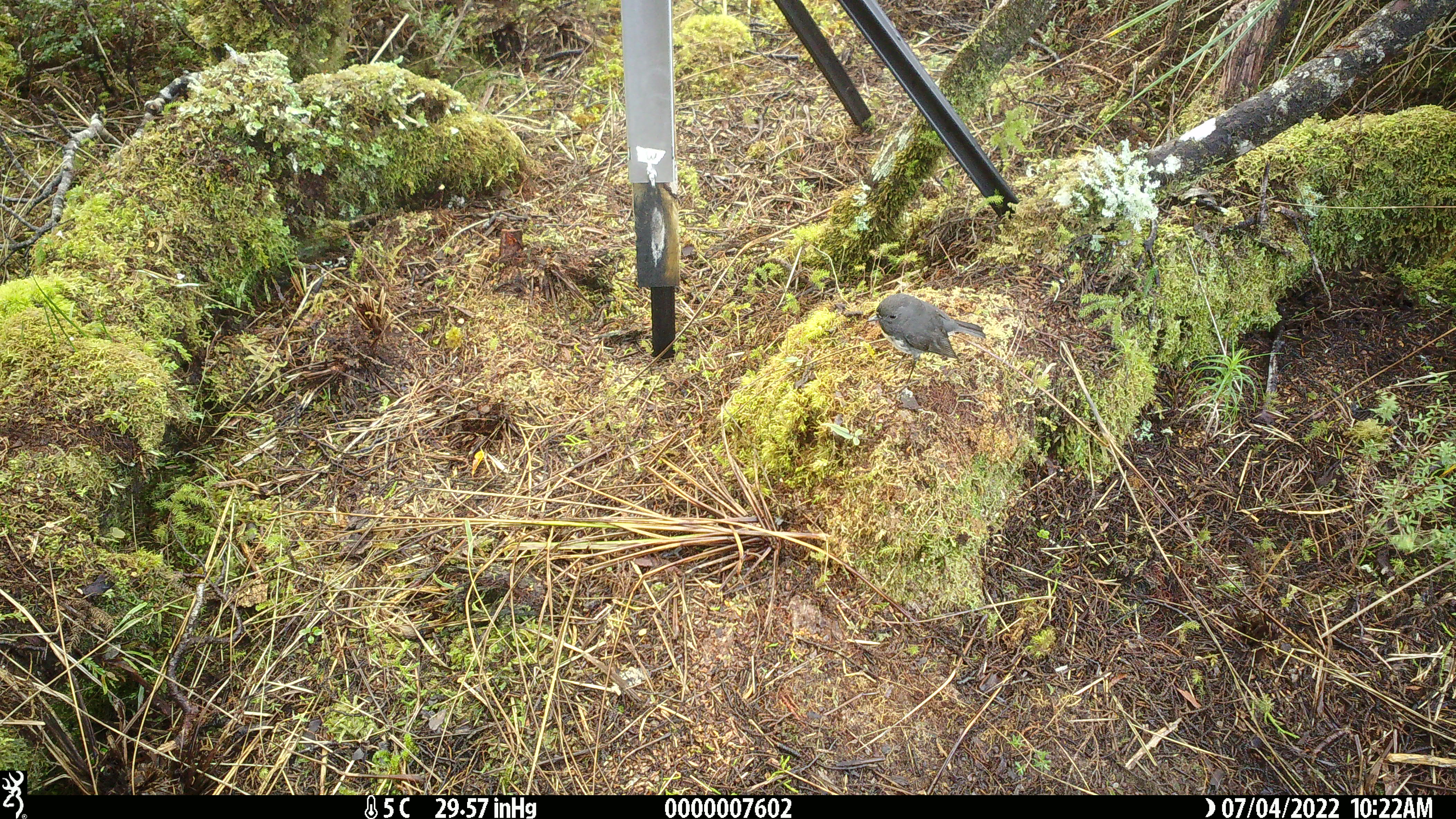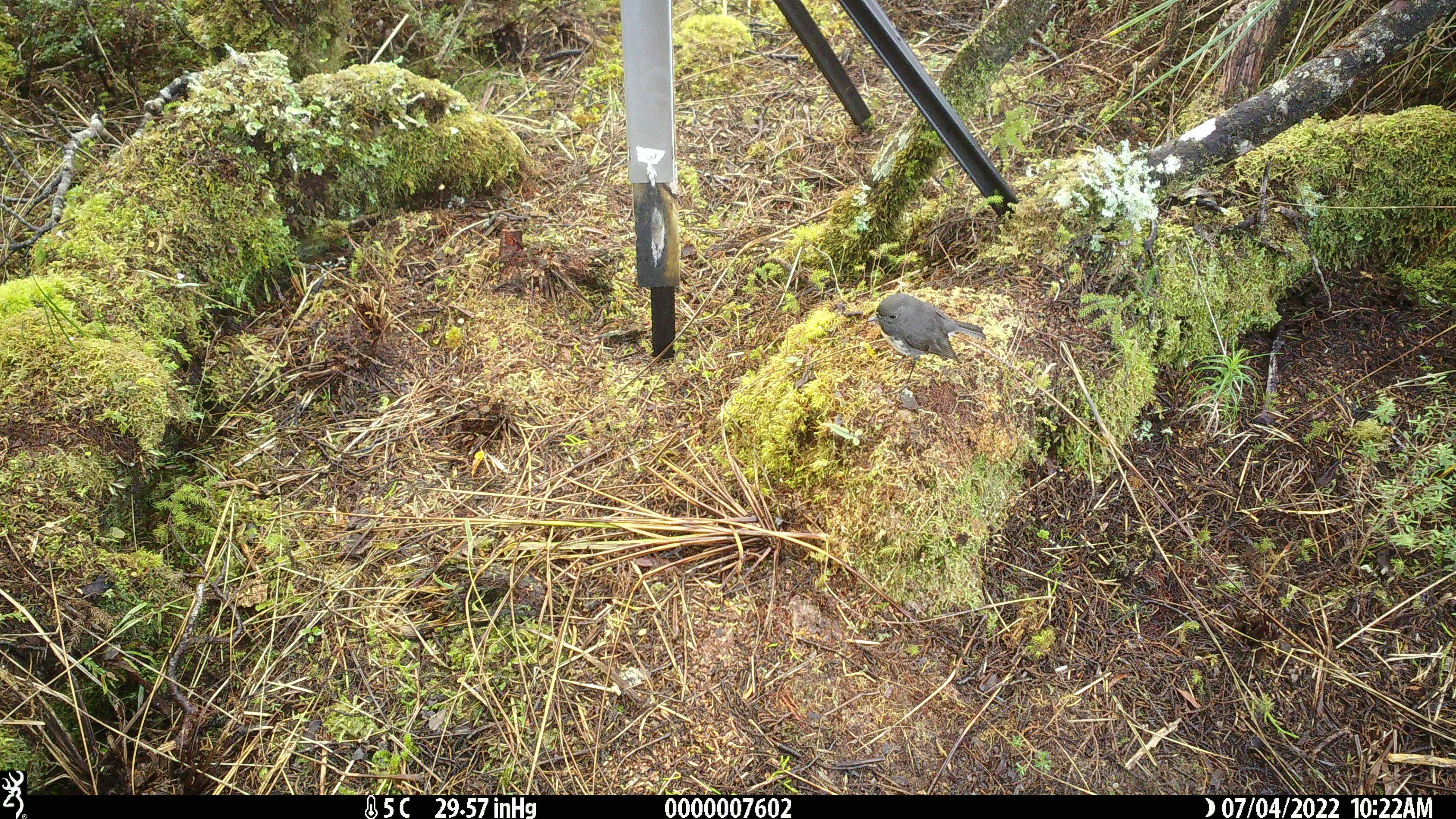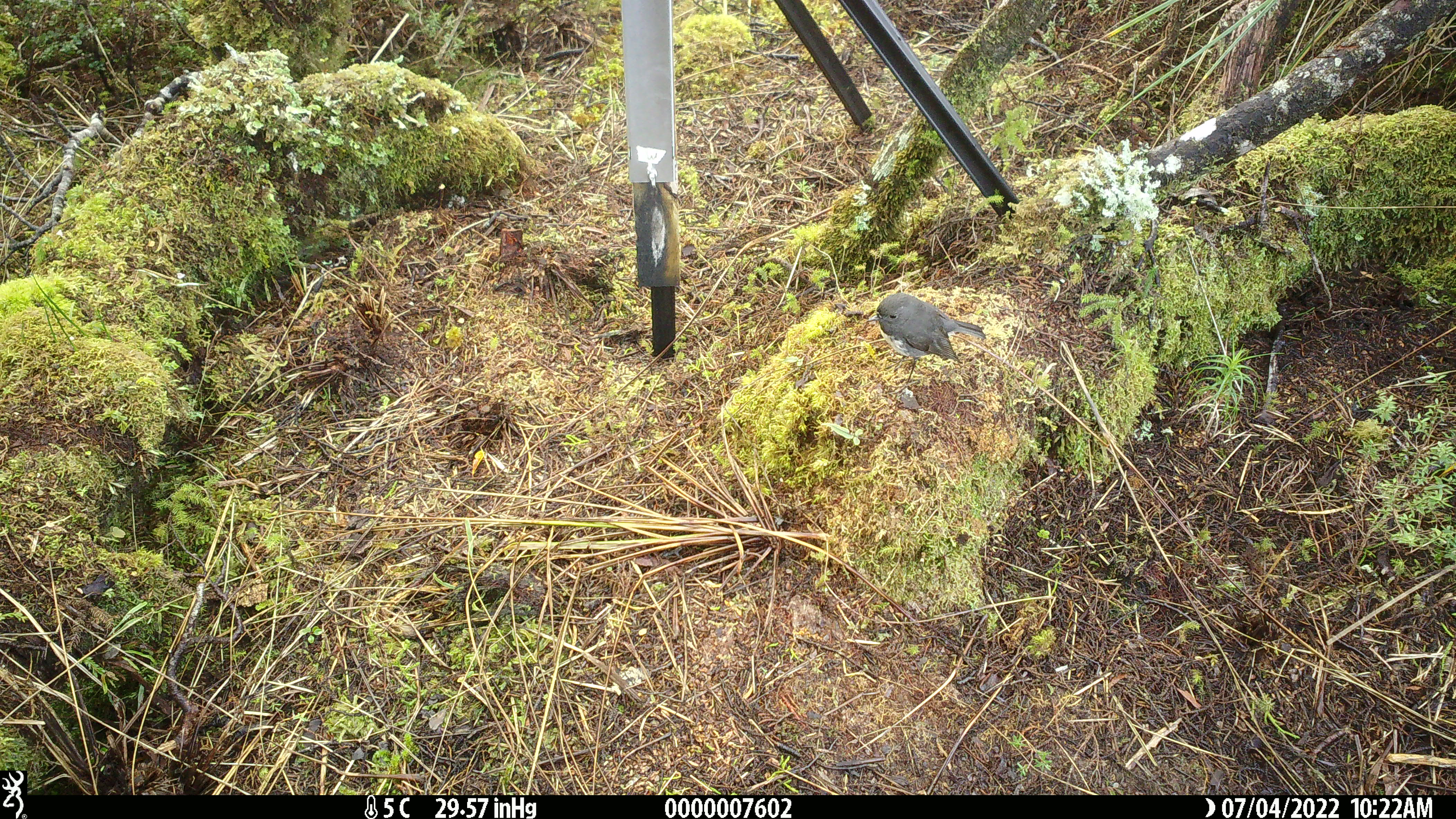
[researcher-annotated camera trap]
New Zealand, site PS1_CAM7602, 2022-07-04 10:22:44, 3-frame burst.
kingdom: Animalia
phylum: Chordata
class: Aves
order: Passeriformes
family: Petroicidae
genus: Petroica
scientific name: Petroica australis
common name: new zealand robin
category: robin